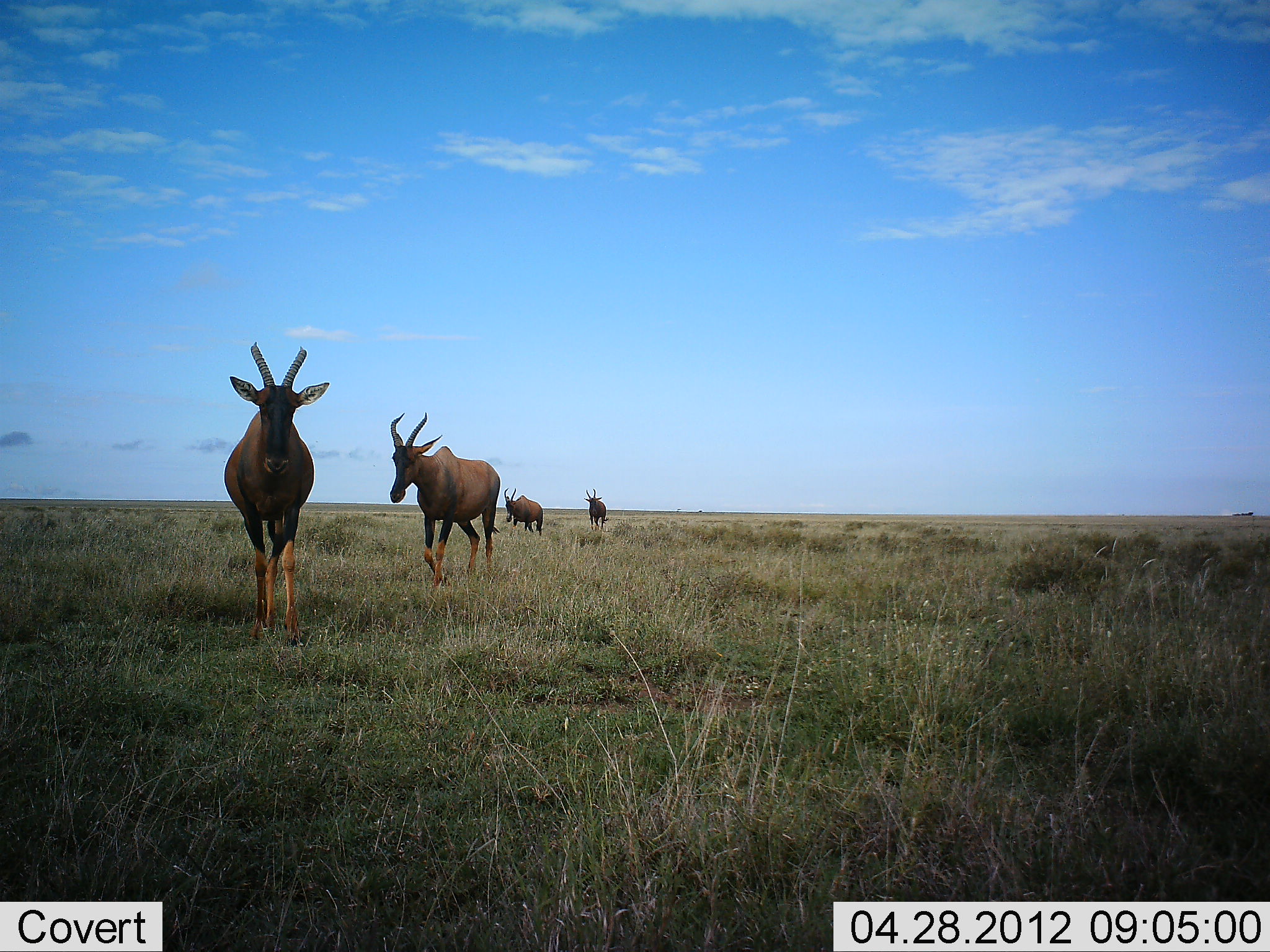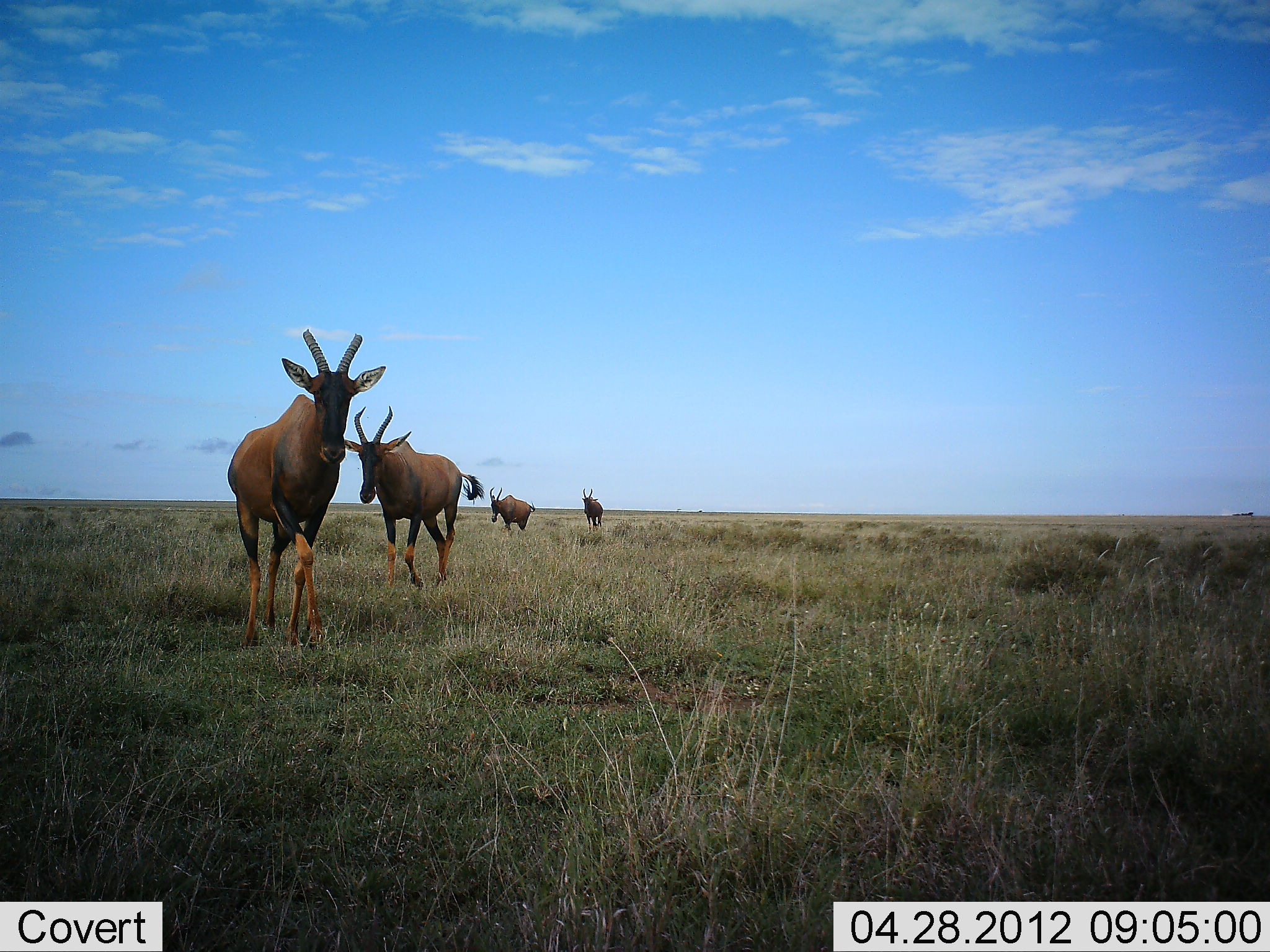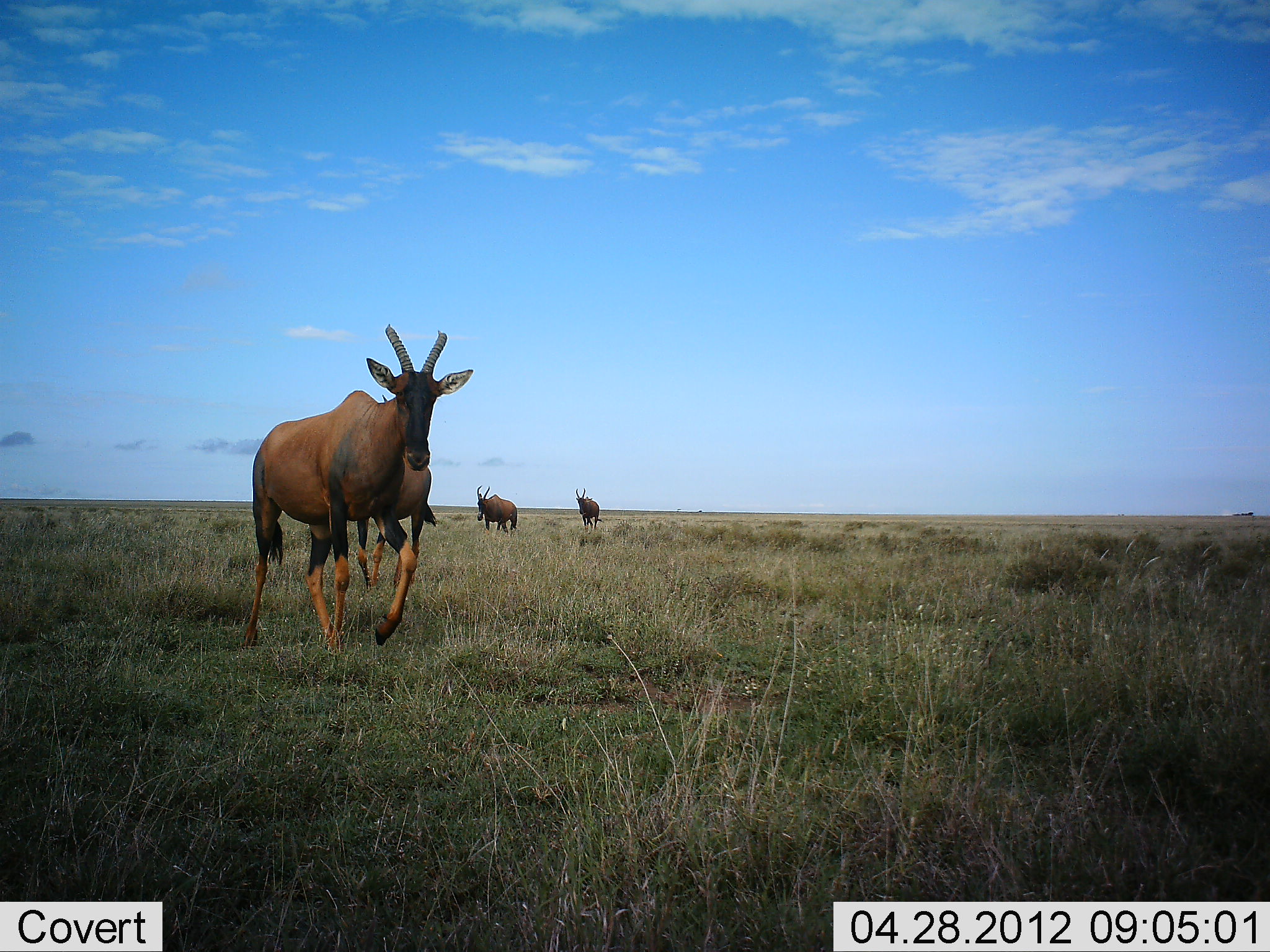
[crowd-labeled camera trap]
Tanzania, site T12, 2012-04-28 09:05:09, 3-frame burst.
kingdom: Animalia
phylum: Chordata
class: Mammalia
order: Artiodactyla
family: Bovidae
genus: Damaliscus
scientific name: Damaliscus lunatus jimela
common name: topi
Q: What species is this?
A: Topi (Damaliscus lunatus jimela).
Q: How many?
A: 4.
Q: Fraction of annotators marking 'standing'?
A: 0%.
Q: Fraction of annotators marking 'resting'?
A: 0%.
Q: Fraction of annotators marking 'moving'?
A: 100%.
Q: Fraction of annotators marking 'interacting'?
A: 0%.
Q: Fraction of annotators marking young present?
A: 0%.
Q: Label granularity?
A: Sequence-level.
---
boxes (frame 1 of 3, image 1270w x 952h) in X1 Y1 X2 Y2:
animal: 221 340 331 649; 388 412 500 592; 503 486 544 536; 583 489 610 532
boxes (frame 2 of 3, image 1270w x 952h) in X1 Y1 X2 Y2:
animal: 227 327 388 659; 343 404 485 589; 489 485 537 535; 582 488 603 534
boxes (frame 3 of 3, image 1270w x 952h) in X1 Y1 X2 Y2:
animal: 243 323 477 660; 357 449 438 595; 476 484 519 537; 575 487 604 533